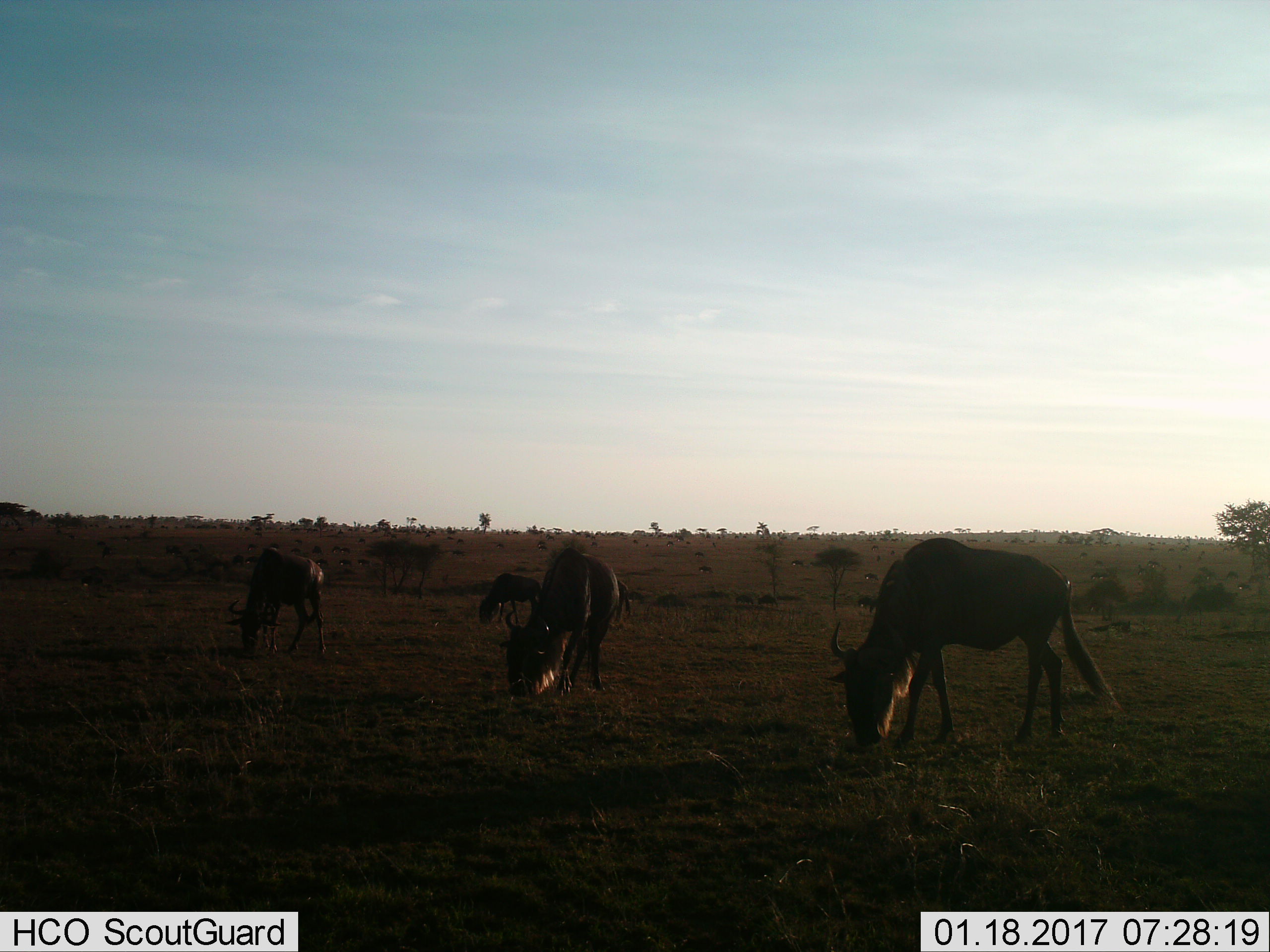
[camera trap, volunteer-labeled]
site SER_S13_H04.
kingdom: Animalia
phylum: Chordata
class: Mammalia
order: Artiodactyla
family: Bovidae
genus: Connochaetes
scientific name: Connochaetes taurinus taurinus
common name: blue wildebeest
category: wildebeestblue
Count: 4.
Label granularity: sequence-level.